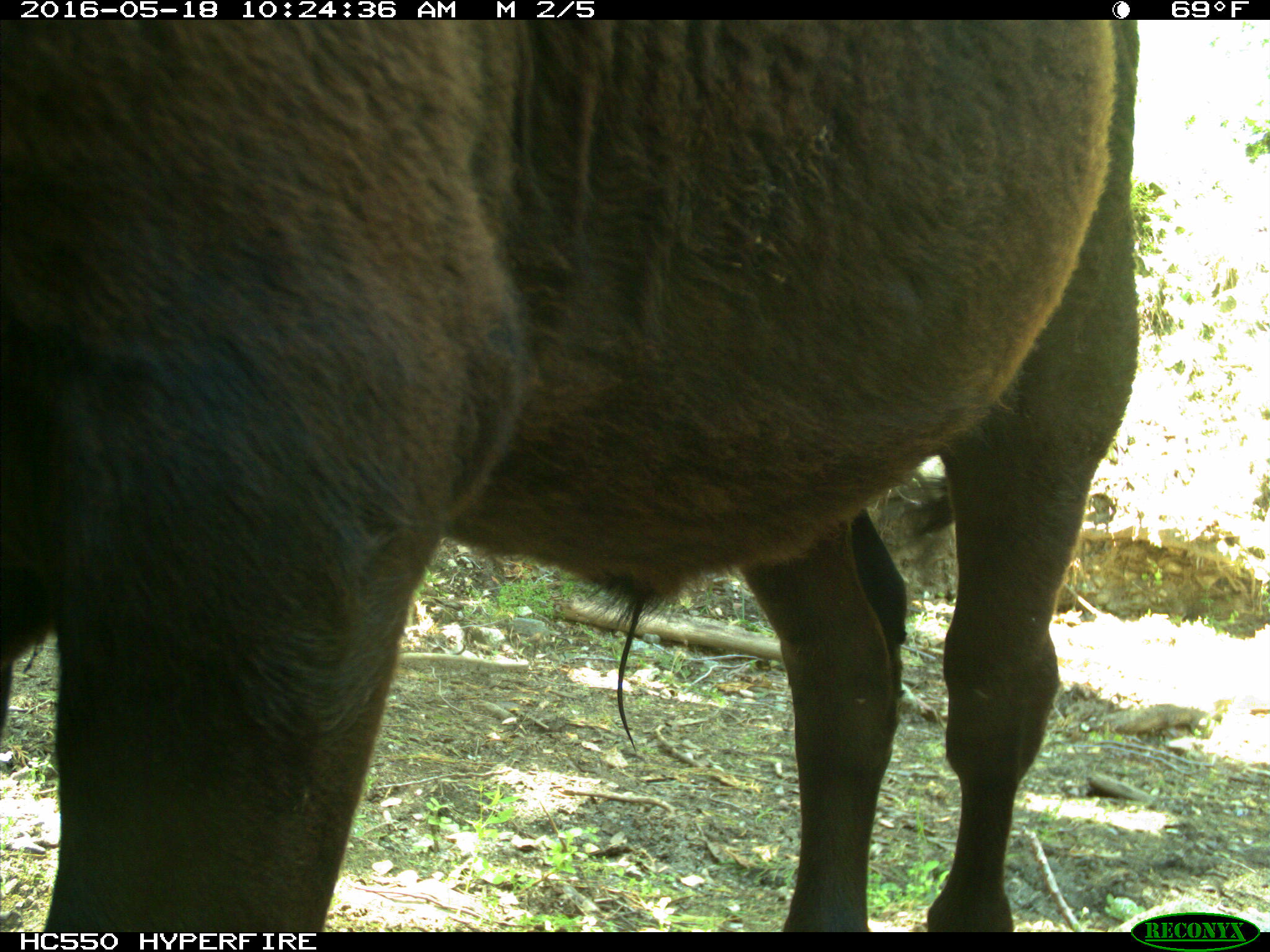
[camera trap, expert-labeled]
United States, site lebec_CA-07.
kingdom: Animalia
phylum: Chordata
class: Mammalia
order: Artiodactyla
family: Bovidae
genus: Bos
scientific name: Bos taurus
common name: domestic cow